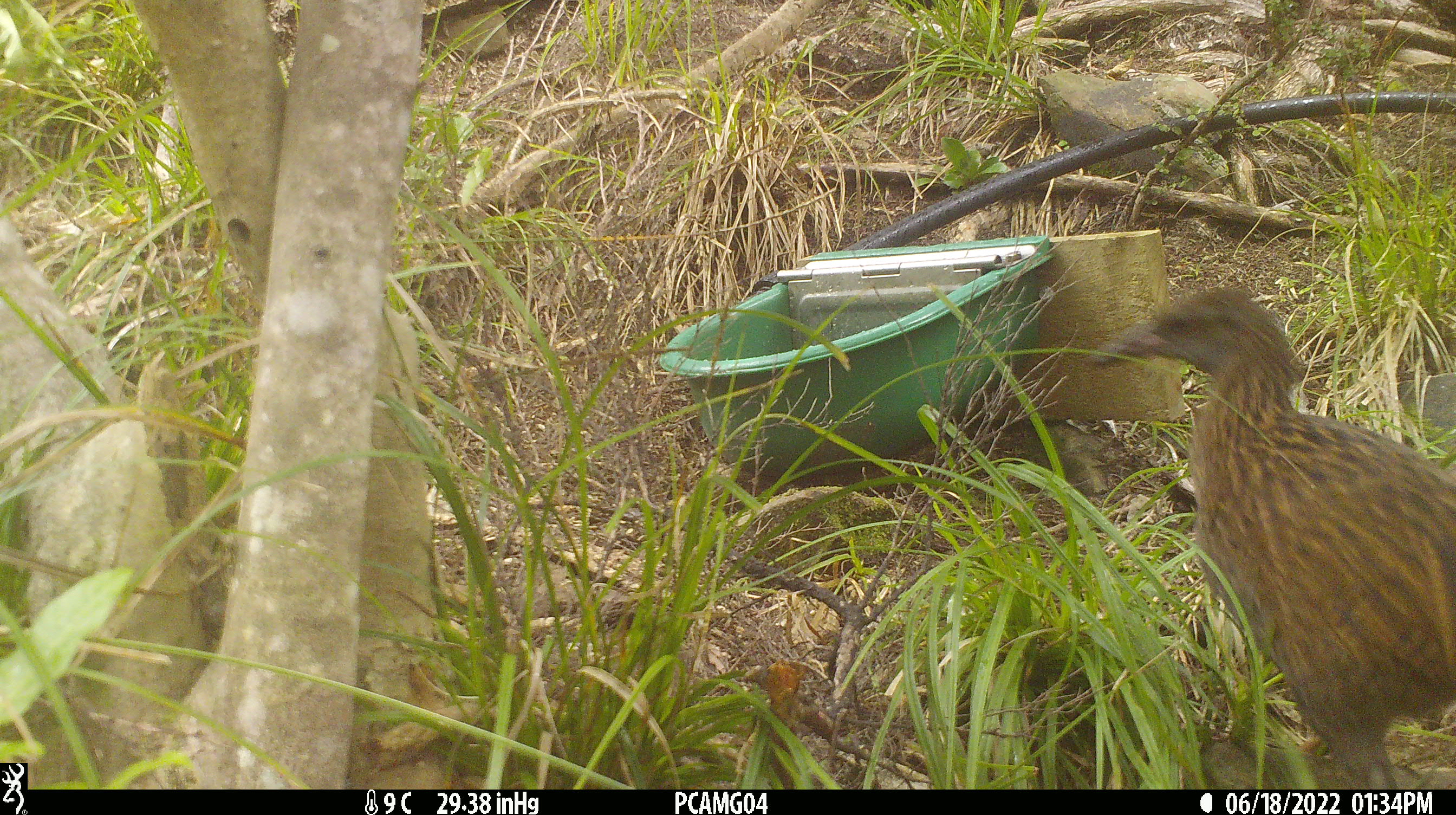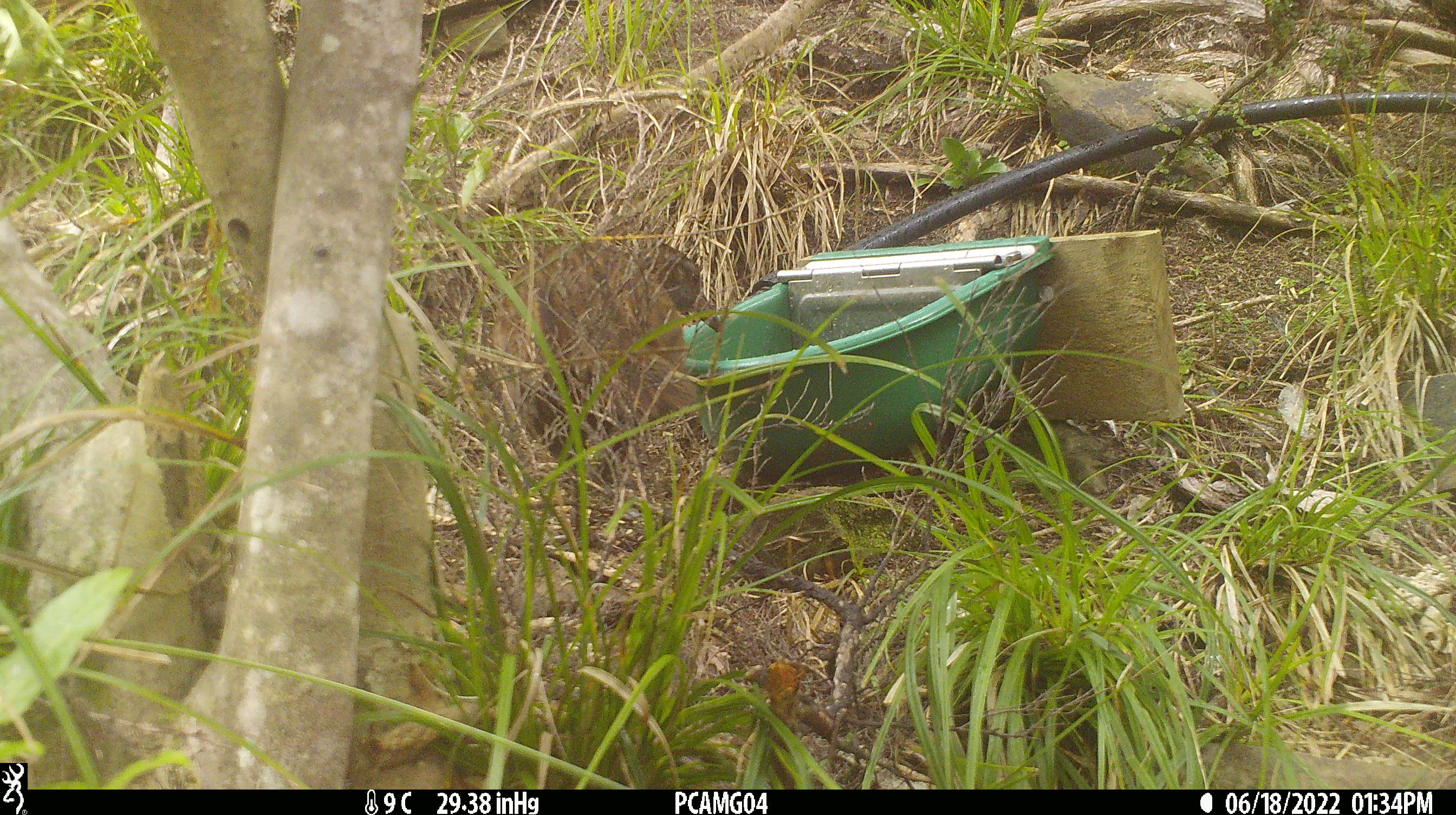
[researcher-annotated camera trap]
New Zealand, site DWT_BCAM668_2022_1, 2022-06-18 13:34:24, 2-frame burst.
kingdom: Animalia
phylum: Chordata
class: Aves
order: Gruiformes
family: Rallidae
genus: Gallirallus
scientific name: Gallirallus australis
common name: weka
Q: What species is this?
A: Weka (Gallirallus australis).